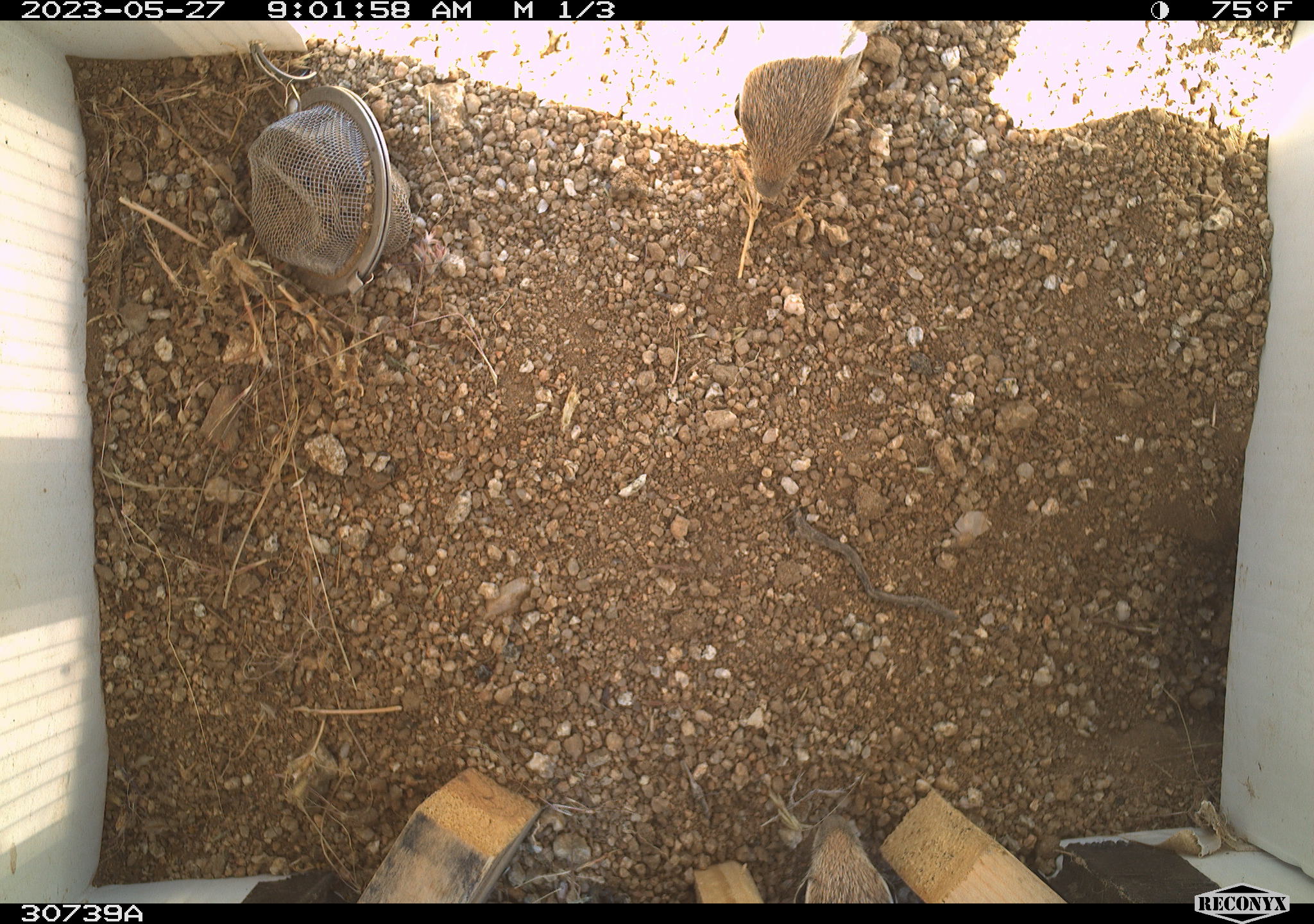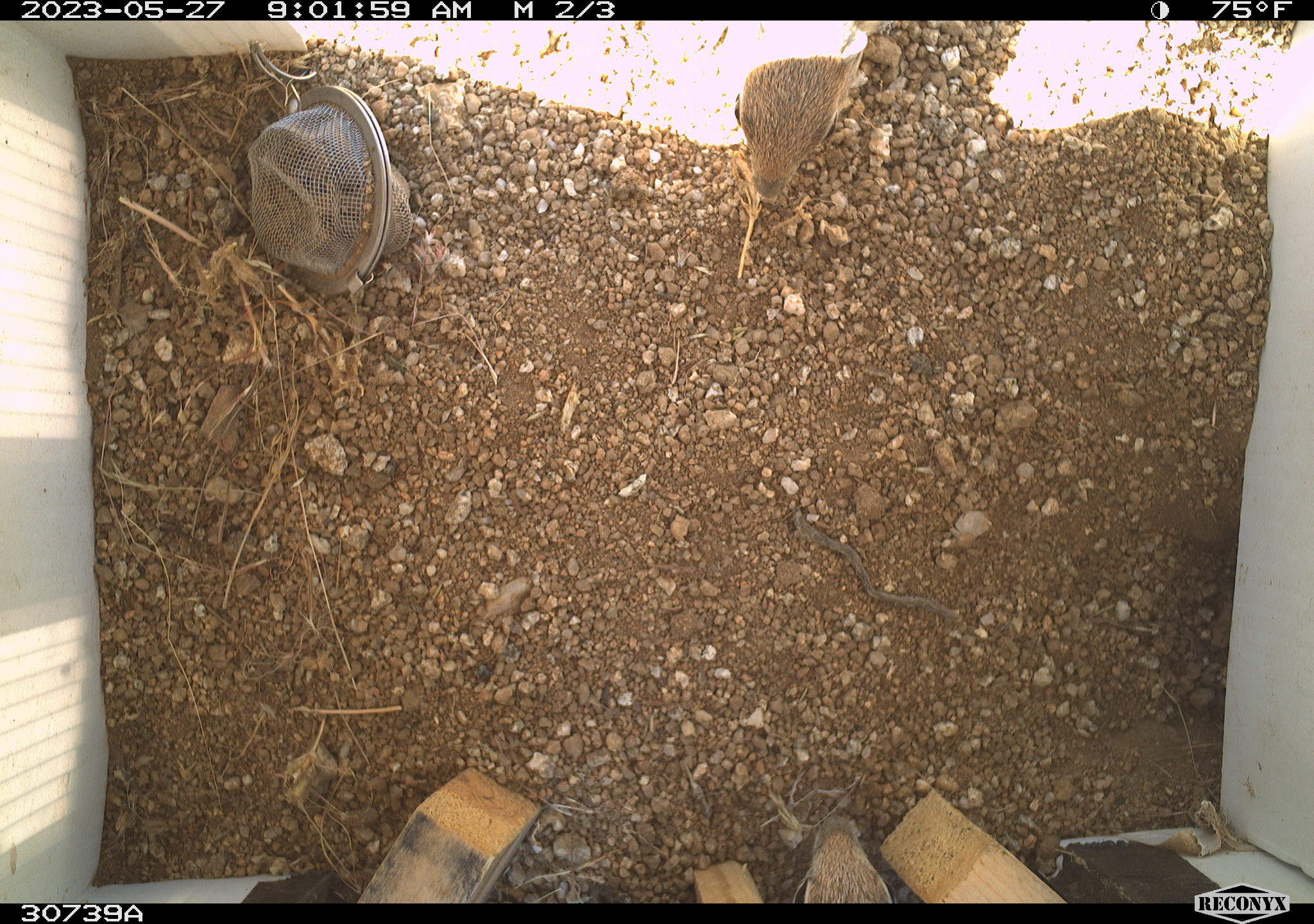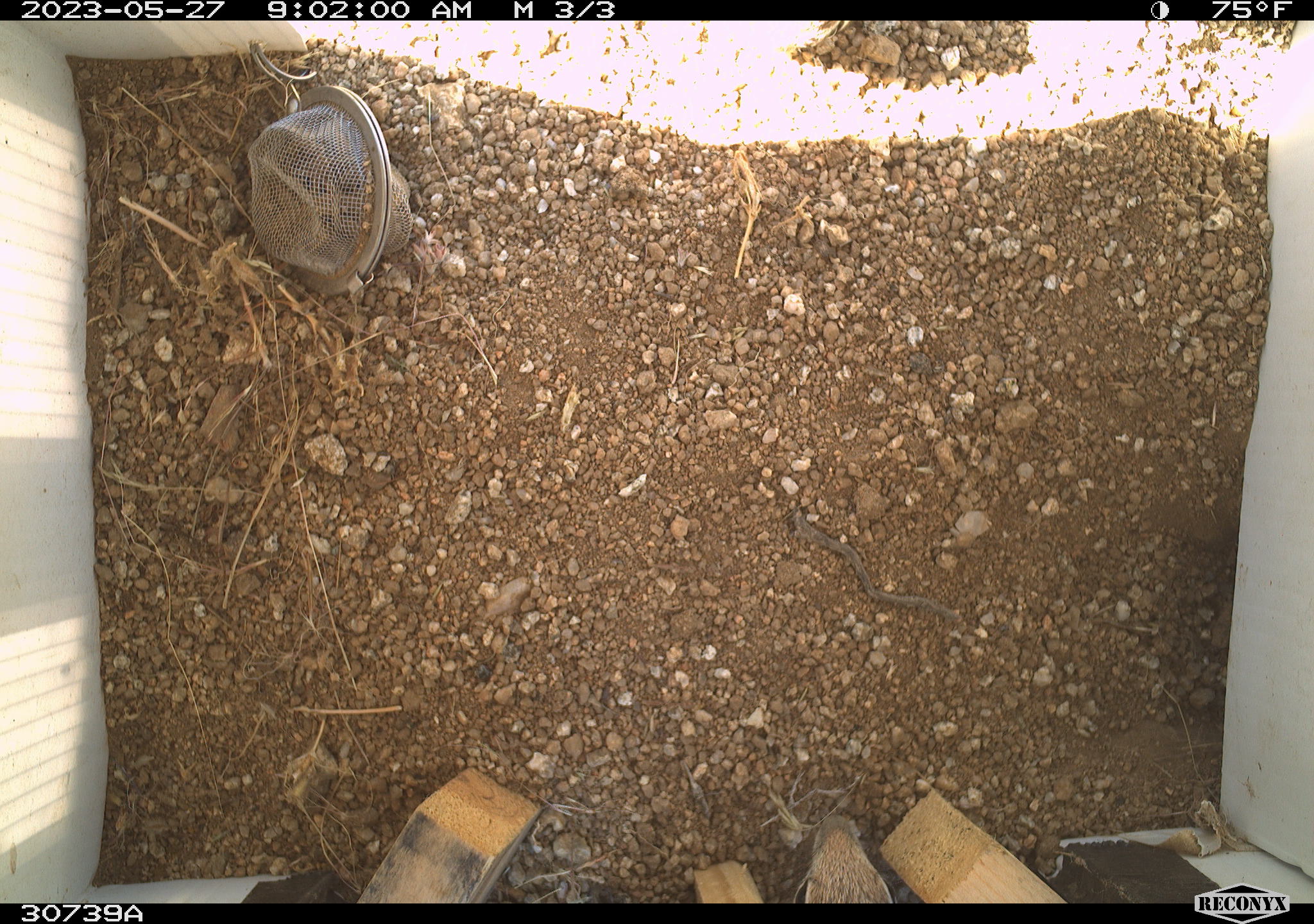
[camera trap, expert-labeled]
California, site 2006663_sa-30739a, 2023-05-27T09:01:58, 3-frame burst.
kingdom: Animalia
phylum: Chordata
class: Mammalia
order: Rodentia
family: Sciuridae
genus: Ammospermophilus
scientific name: Ammospermophilus leucurus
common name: white-tailed antelope squirrel